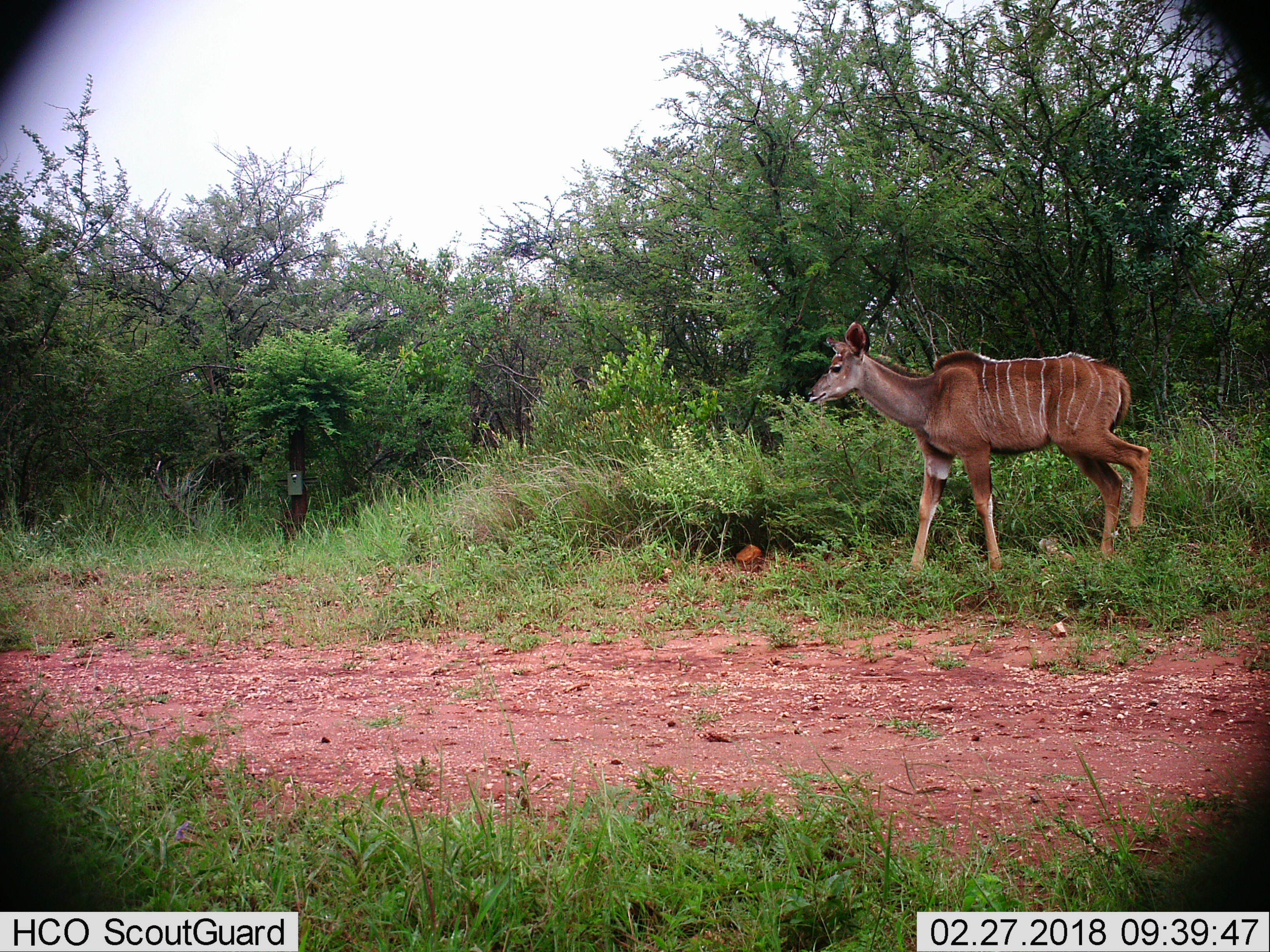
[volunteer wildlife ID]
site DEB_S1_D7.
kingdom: Animalia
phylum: Chordata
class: Mammalia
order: Artiodactyla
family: Bovidae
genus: Tragelaphus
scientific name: Tragelaphus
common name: kudu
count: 1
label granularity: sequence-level